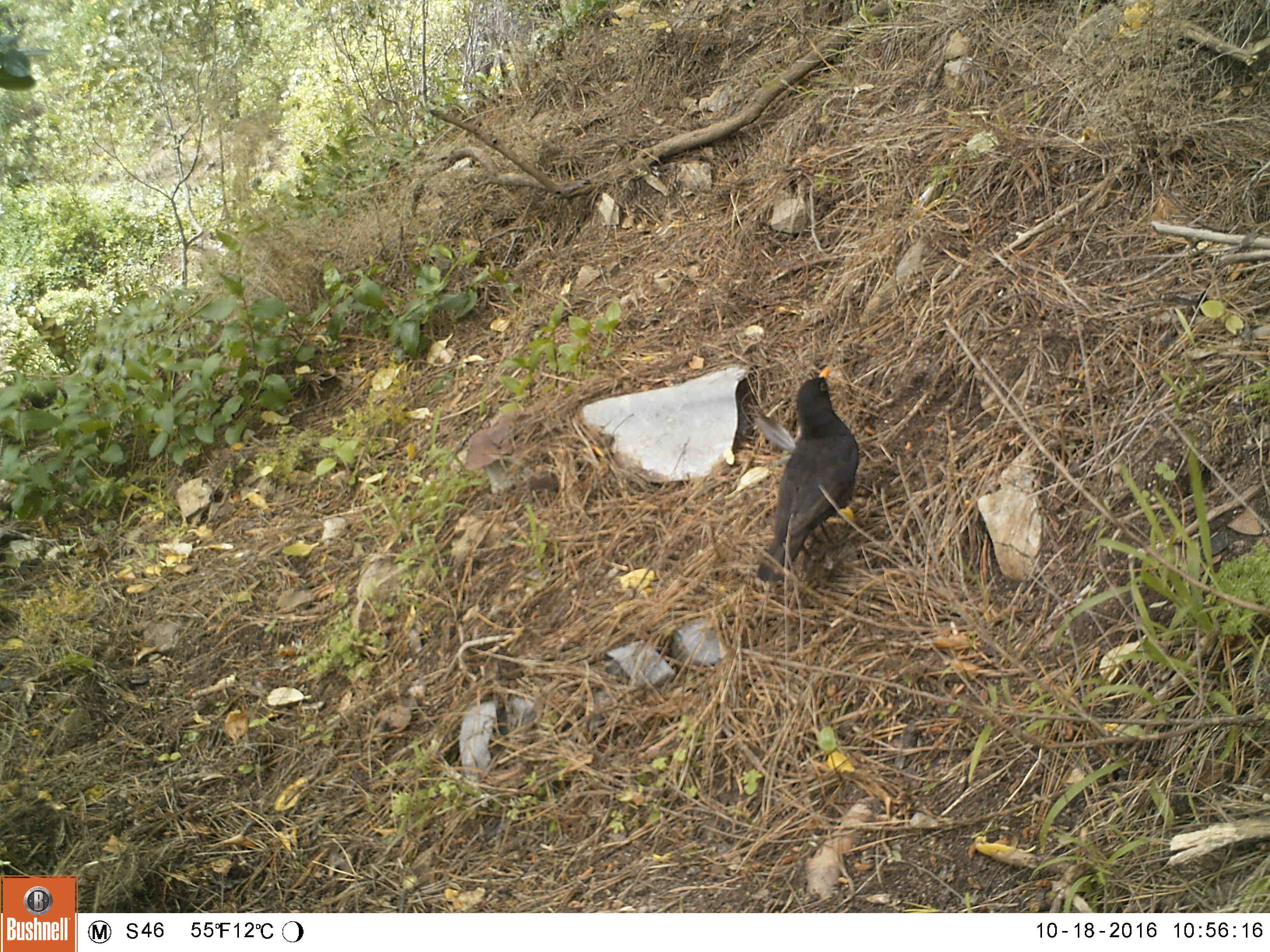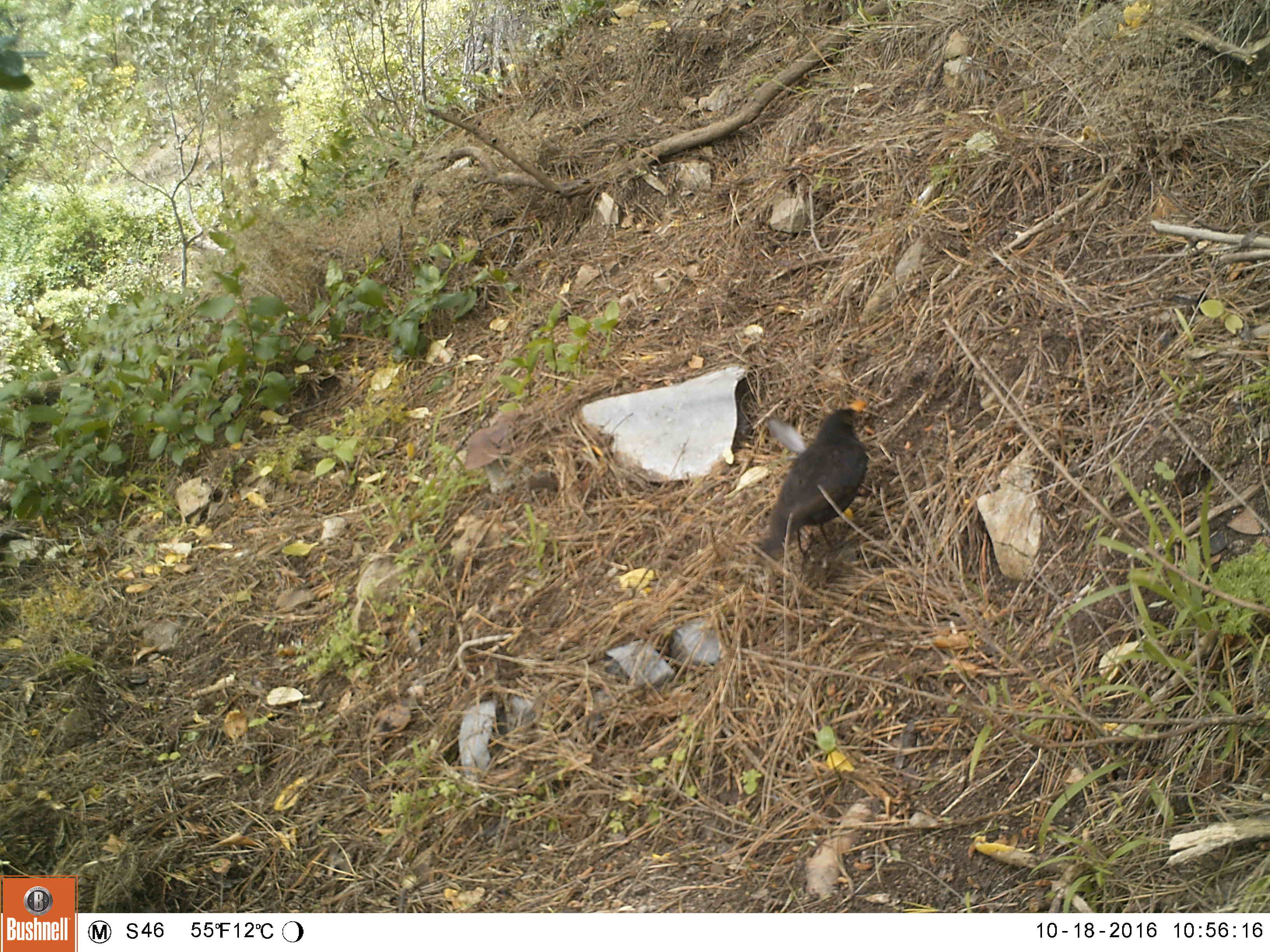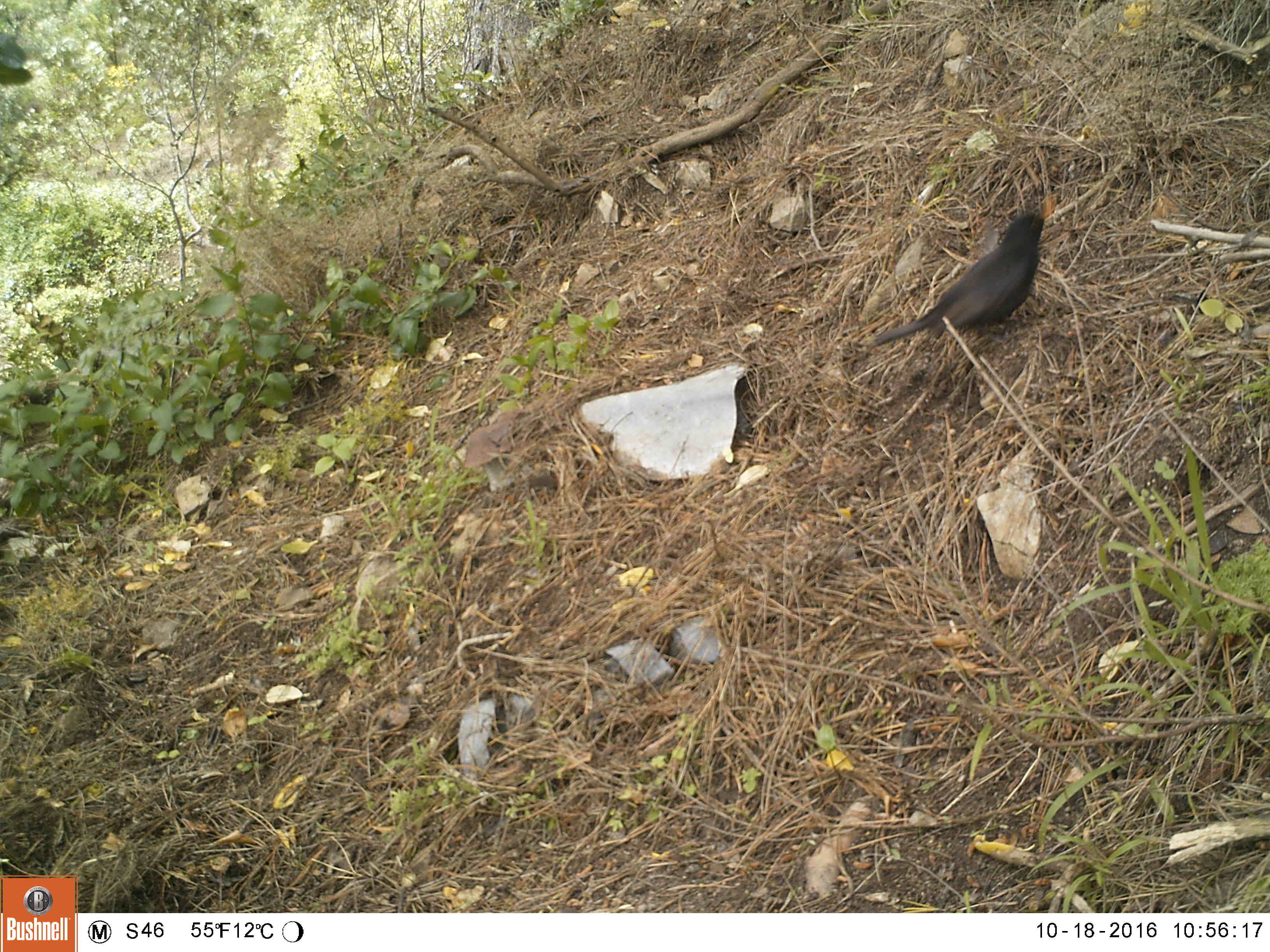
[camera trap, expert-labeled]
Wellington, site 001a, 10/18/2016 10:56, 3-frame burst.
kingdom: Animalia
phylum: Chordata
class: Aves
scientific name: Aves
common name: bird